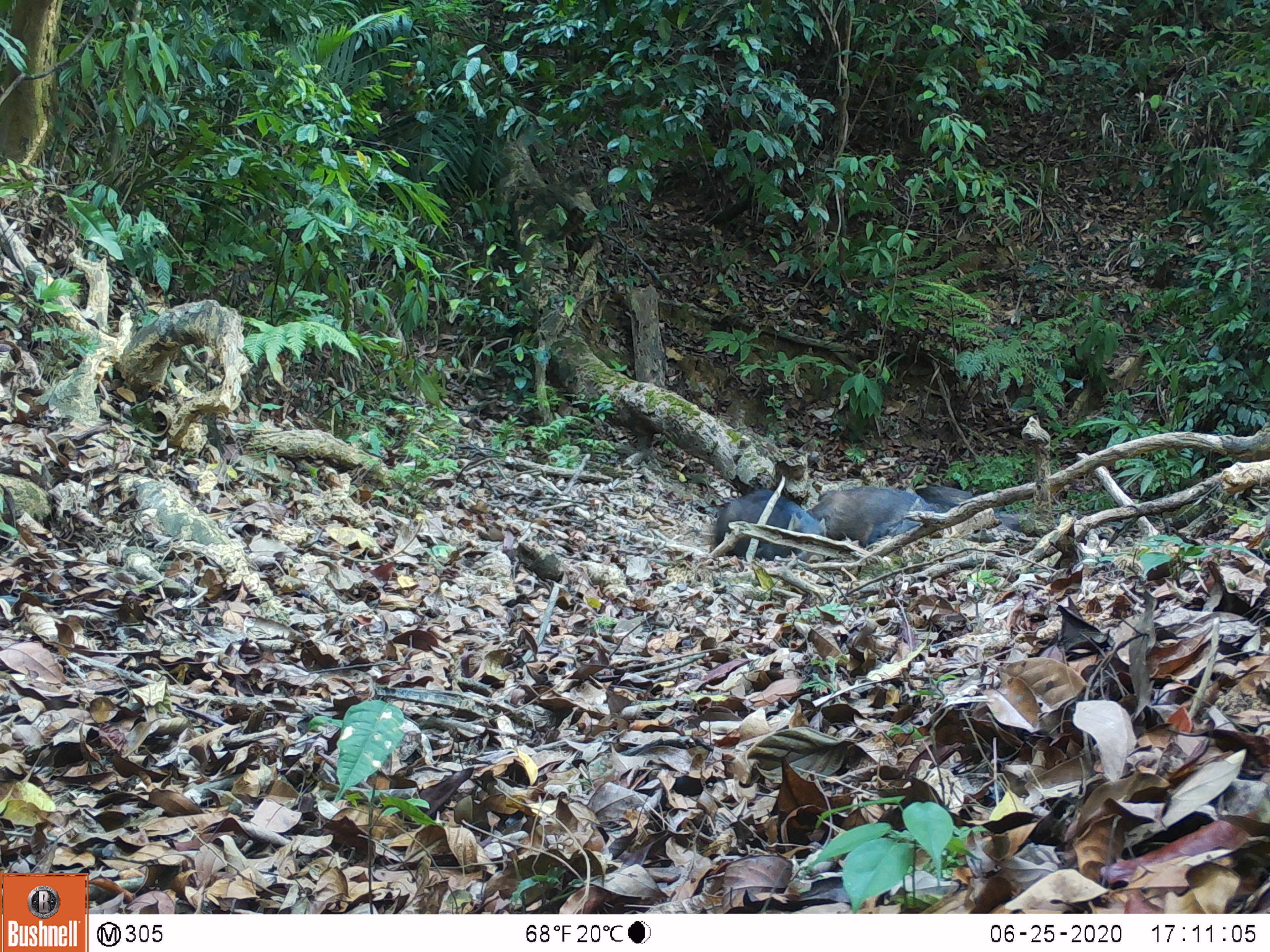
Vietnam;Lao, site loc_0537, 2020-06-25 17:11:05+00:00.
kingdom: Animalia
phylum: Chordata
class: Mammalia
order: Artiodactyla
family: Suidae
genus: Sus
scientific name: Sus scrofa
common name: eurasian wild pig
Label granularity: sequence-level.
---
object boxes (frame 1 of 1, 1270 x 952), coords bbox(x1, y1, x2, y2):
eurasian wild pig: bbox(806, 485, 944, 547); bbox(712, 488, 825, 561); bbox(916, 484, 971, 512)